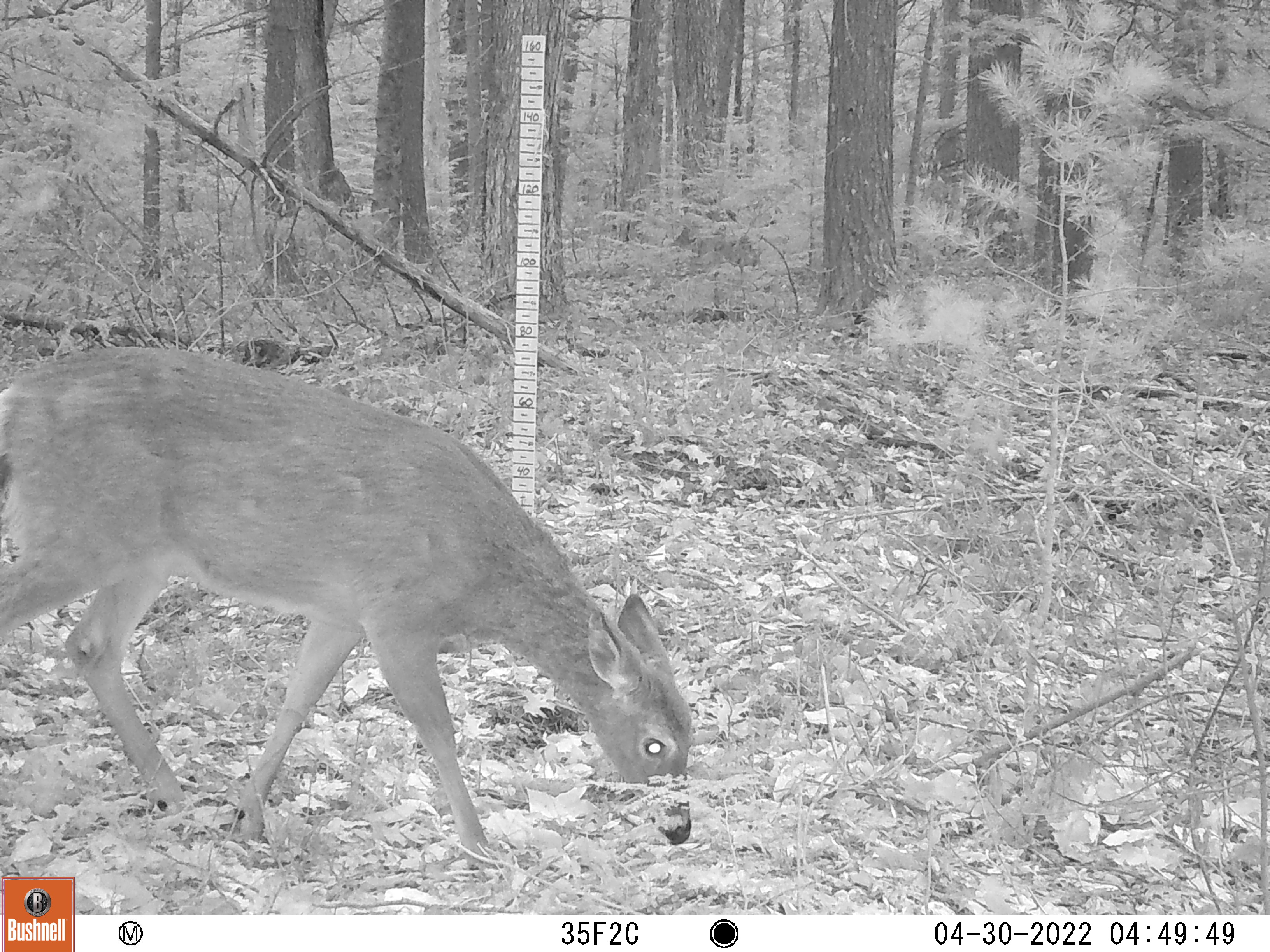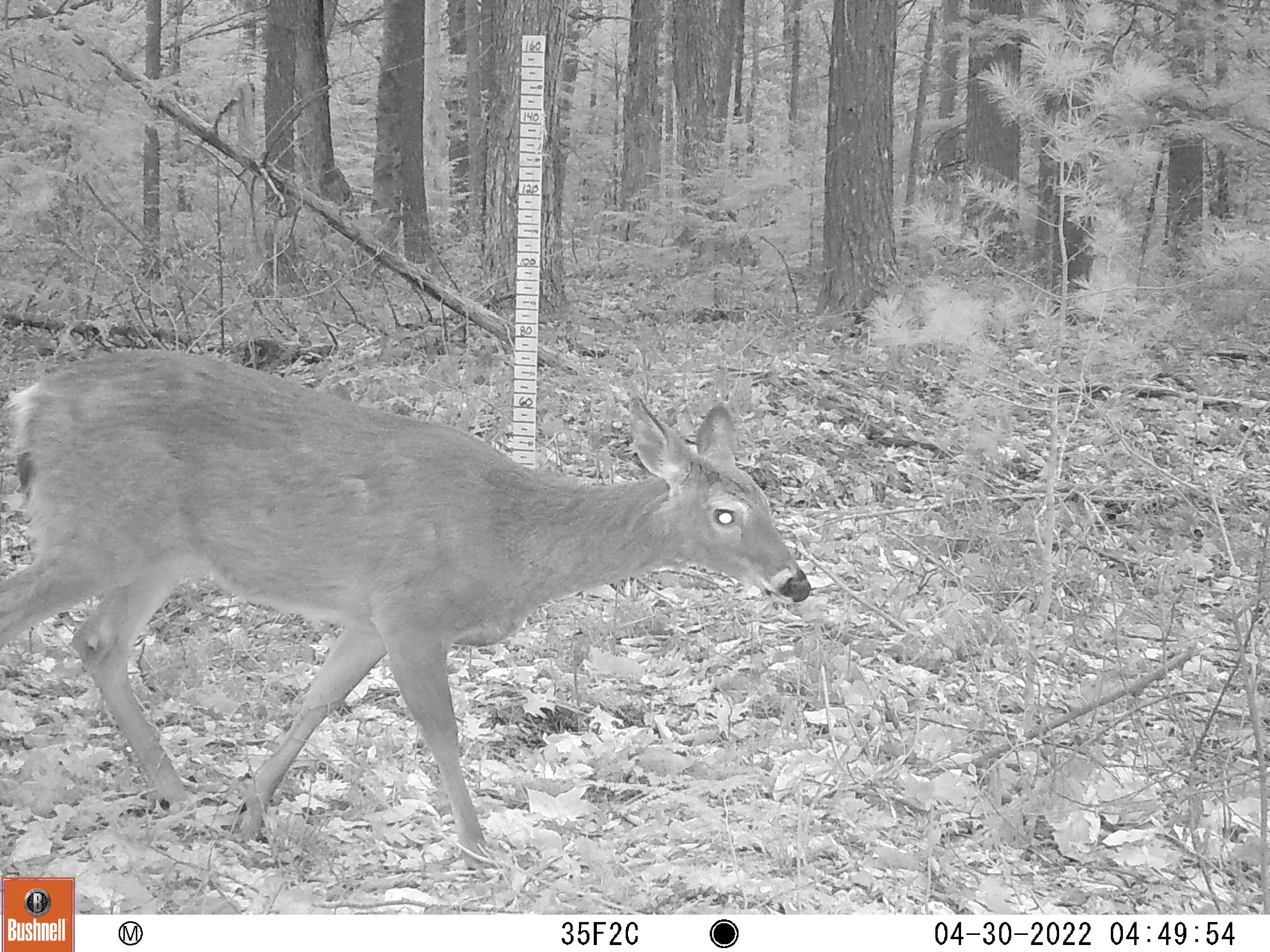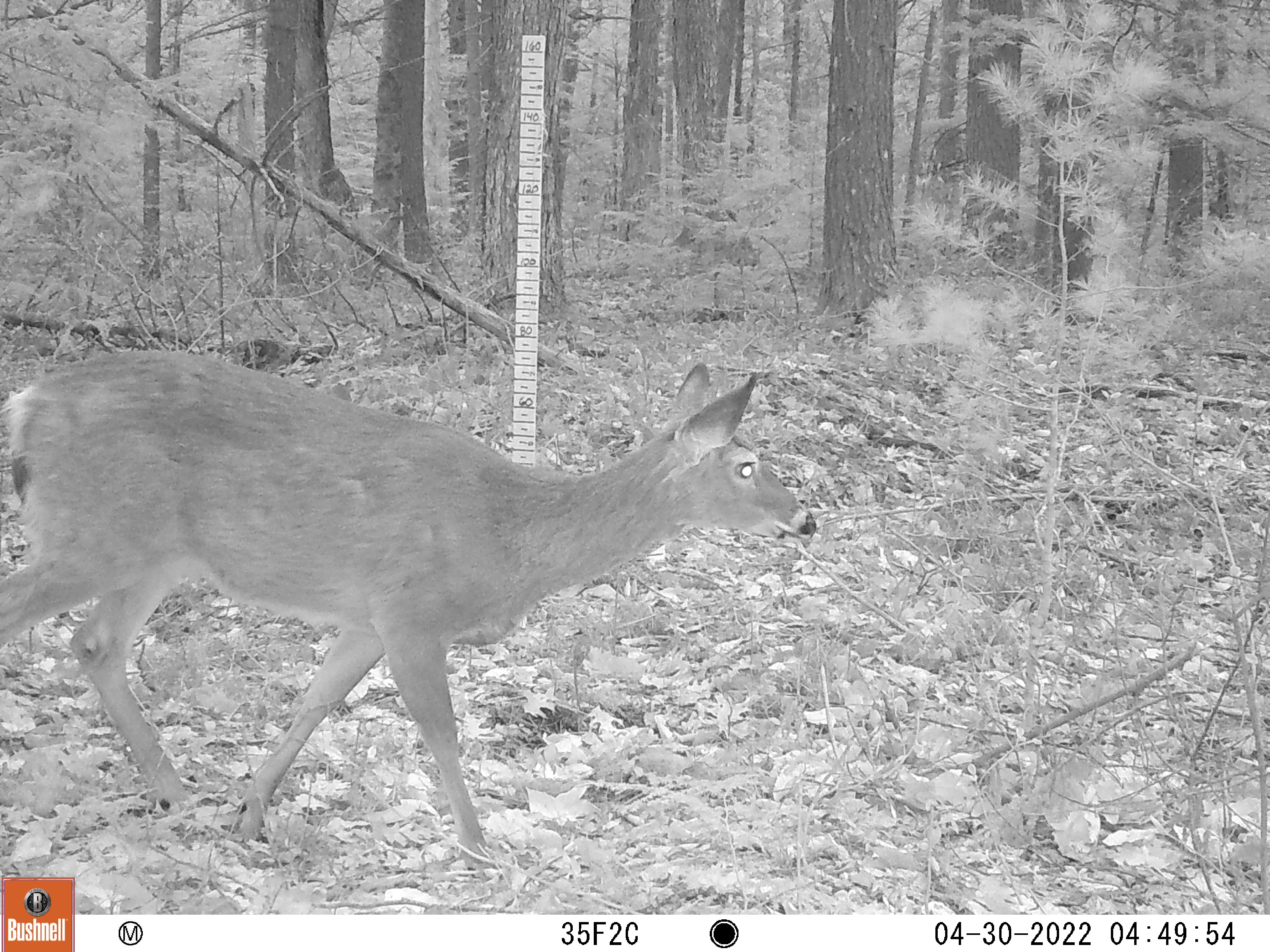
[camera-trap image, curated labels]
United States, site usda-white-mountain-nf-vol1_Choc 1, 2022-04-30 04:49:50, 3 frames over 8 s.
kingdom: Animalia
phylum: Chordata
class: Mammalia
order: Artiodactyla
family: Cervidae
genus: Odocoileus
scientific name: Odocoileus virginianus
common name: white-tailed deer